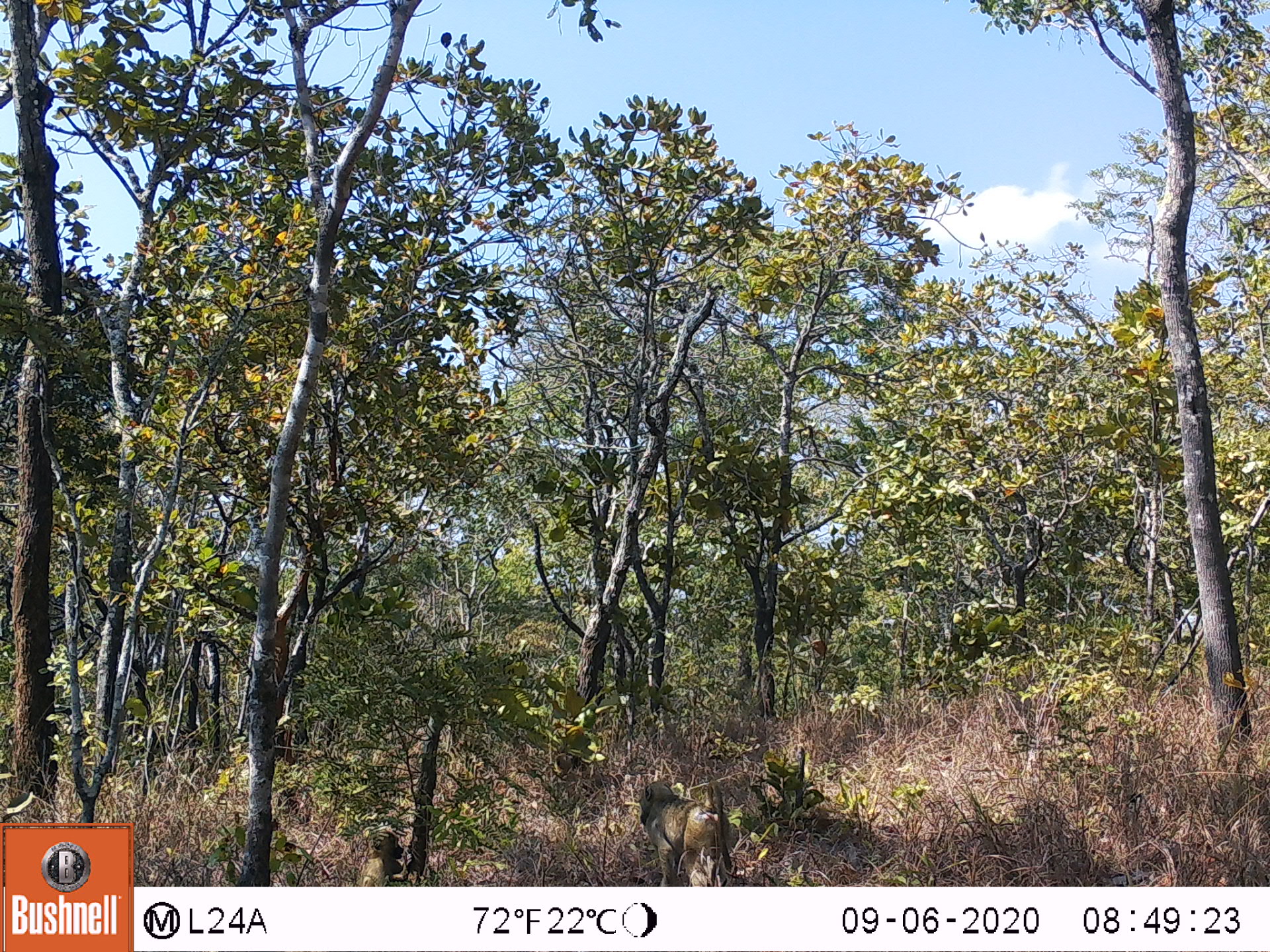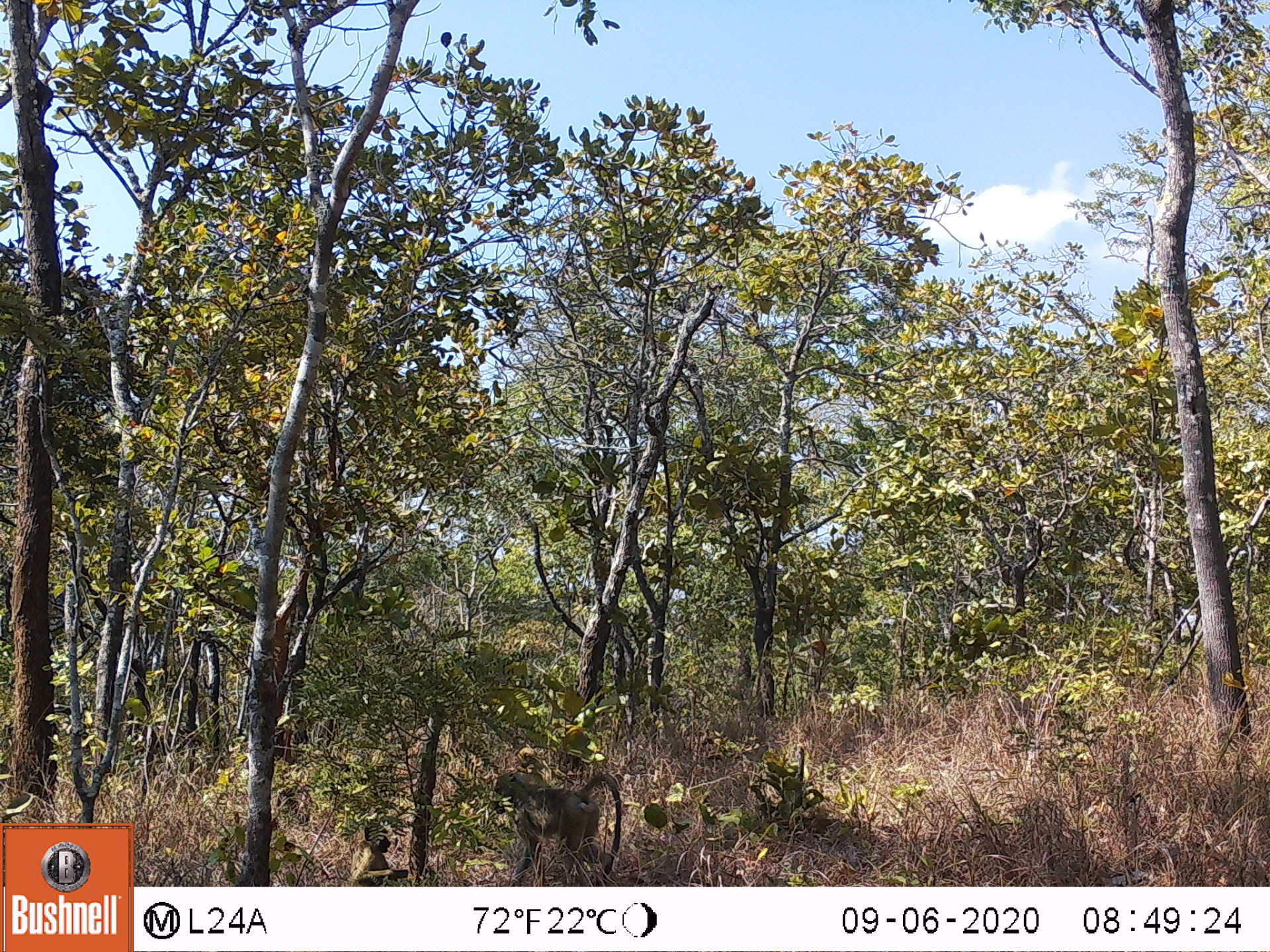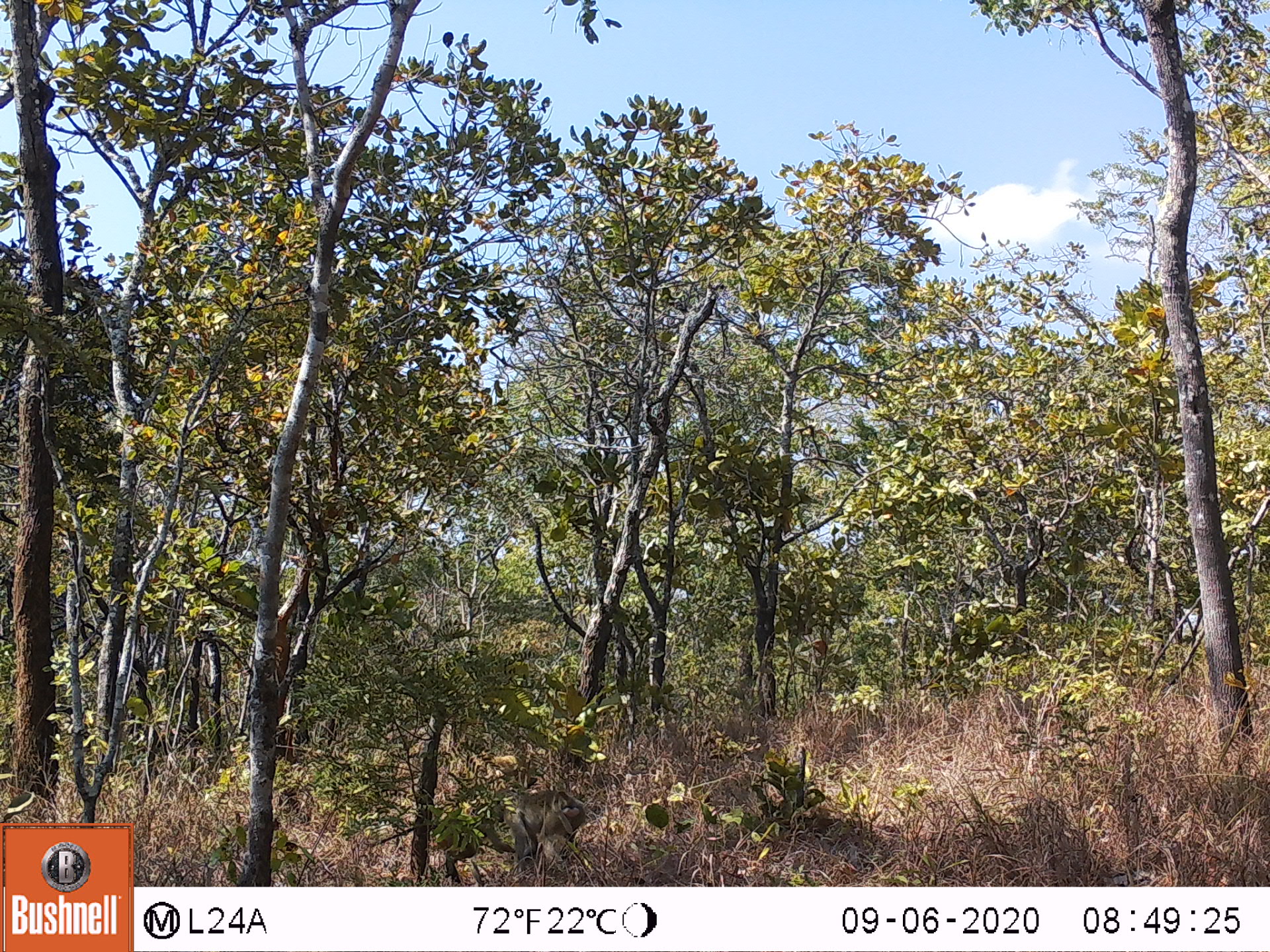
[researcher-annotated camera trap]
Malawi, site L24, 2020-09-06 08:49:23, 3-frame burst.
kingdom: Animalia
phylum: Chordata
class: Mammalia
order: Primates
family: Cercopithecidae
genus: Papio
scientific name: Papio cynocephalus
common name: yellow baboon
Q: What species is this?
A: Yellow baboon (Papio cynocephalus).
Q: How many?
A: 2.